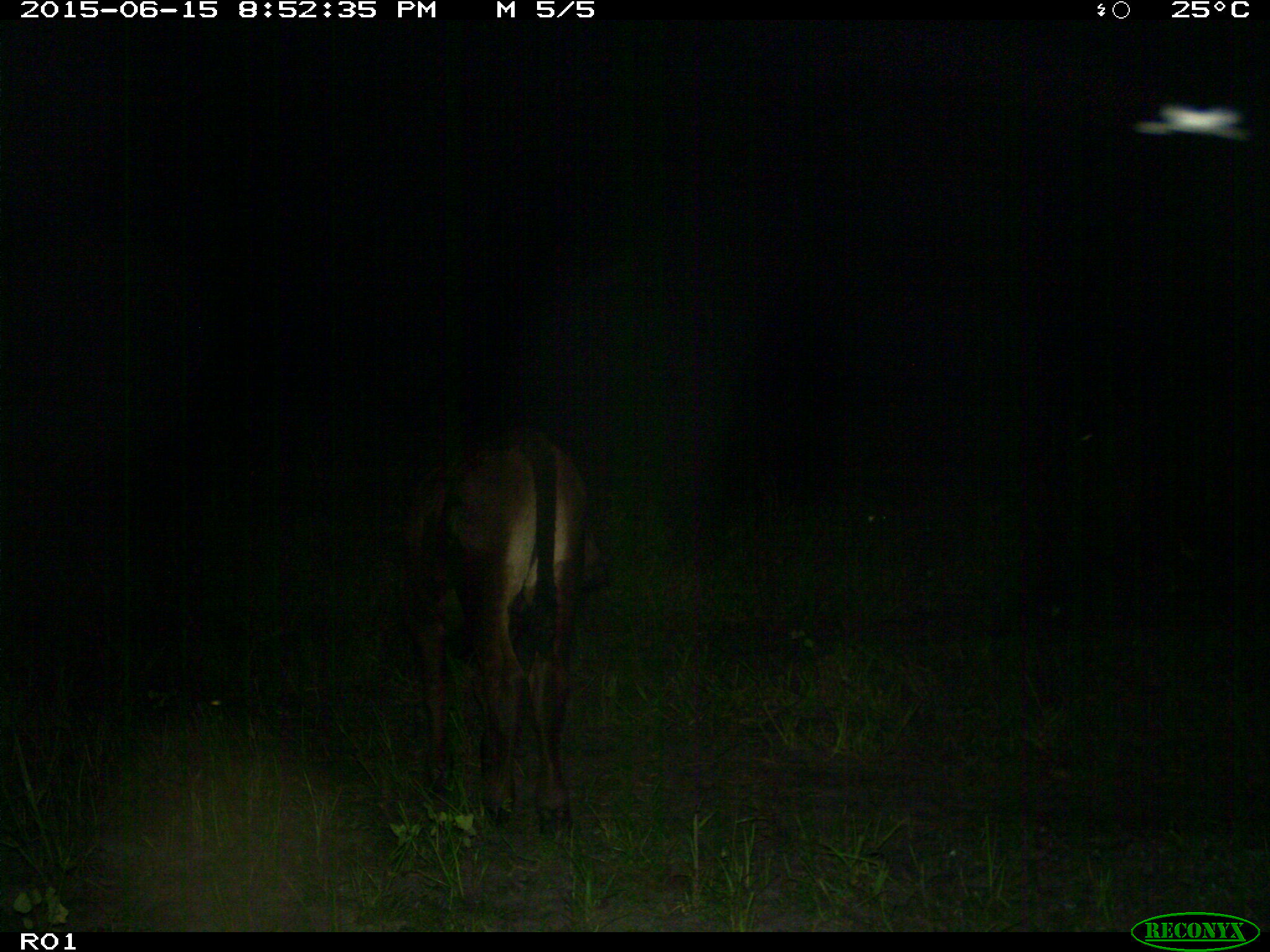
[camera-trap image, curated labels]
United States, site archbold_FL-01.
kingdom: Animalia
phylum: Chordata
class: Mammalia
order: Artiodactyla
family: Bovidae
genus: Bos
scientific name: Bos taurus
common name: domestic cow